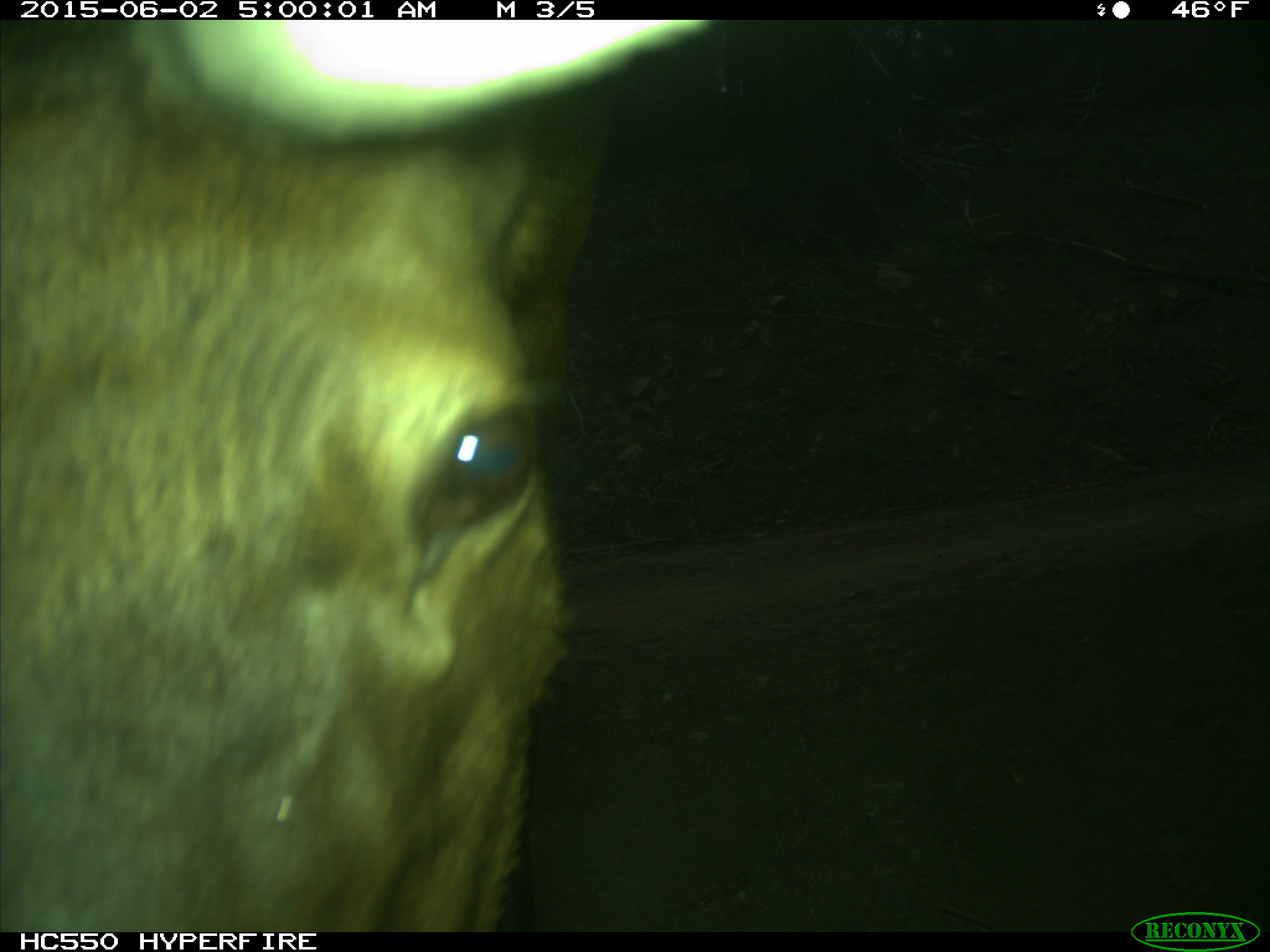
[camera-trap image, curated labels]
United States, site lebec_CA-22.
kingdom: Animalia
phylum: Chordata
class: Mammalia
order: Artiodactyla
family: Cervidae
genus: Cervus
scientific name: Cervus canadensis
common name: elk